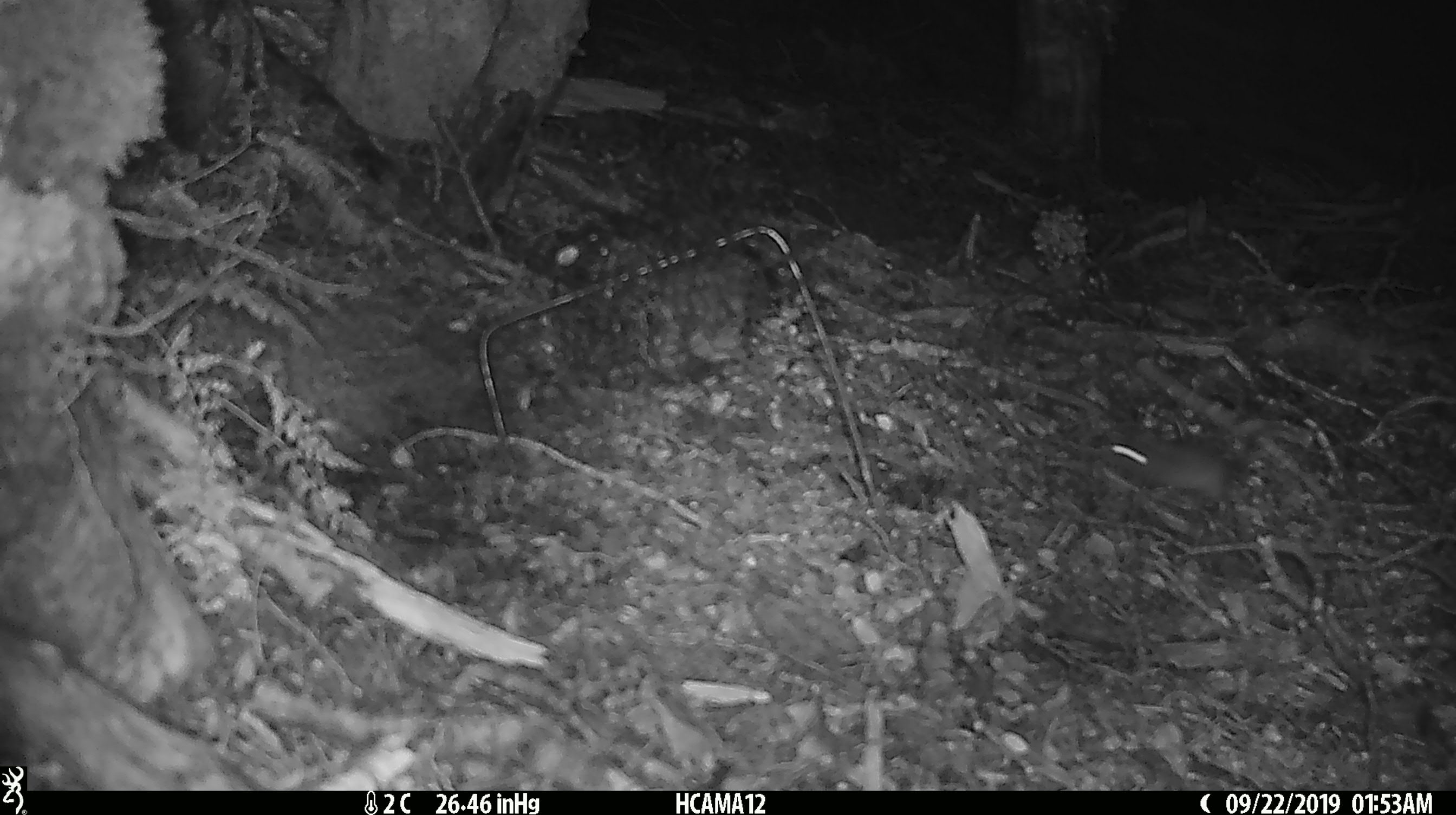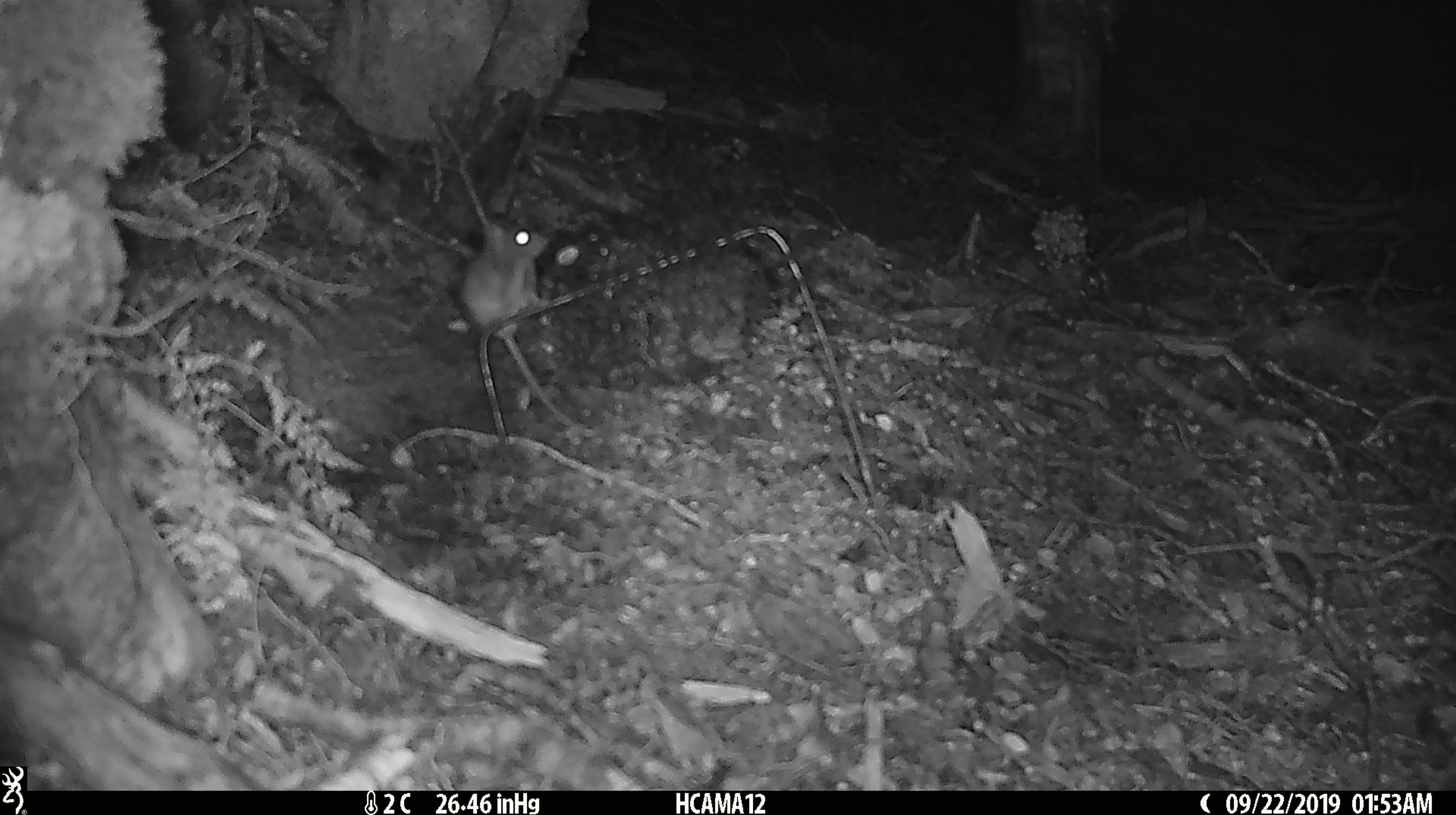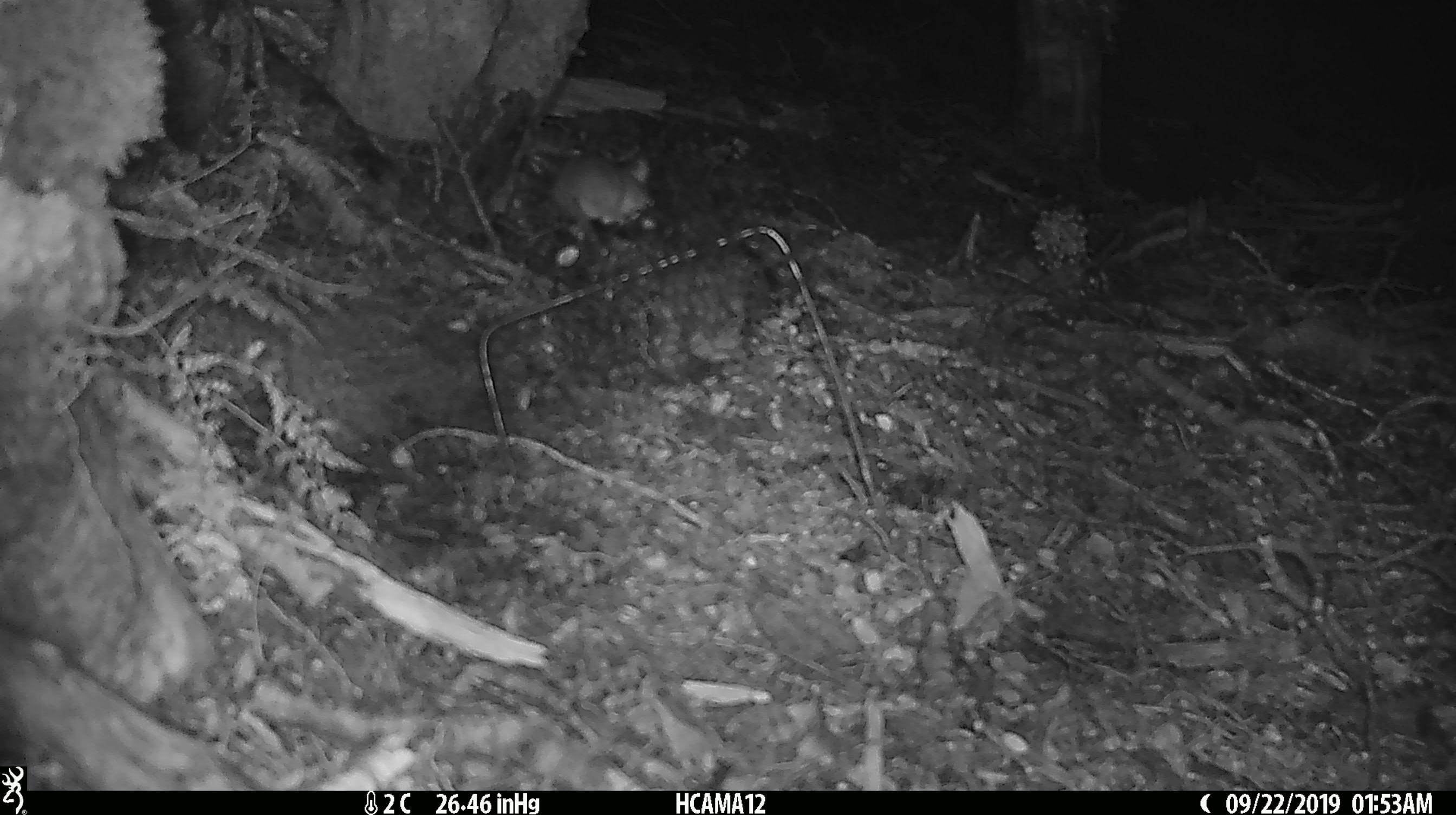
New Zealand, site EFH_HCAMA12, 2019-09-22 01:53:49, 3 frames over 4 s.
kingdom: Animalia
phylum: Chordata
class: Mammalia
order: Rodentia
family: Muridae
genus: Mus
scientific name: Mus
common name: mouse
Mouse (Mus).